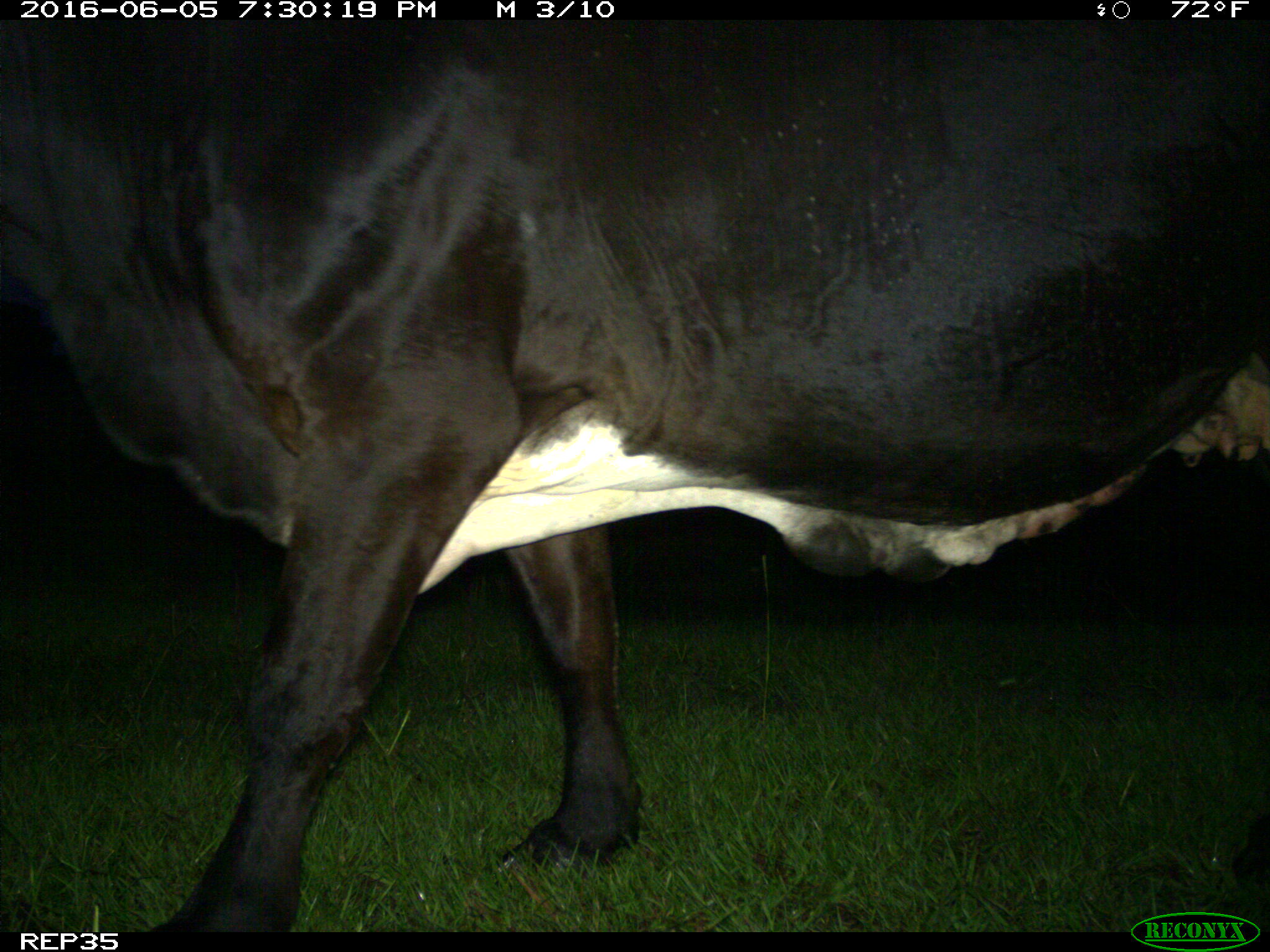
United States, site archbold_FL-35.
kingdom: Animalia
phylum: Chordata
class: Mammalia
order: Artiodactyla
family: Bovidae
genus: Bos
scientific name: Bos taurus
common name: domestic cow